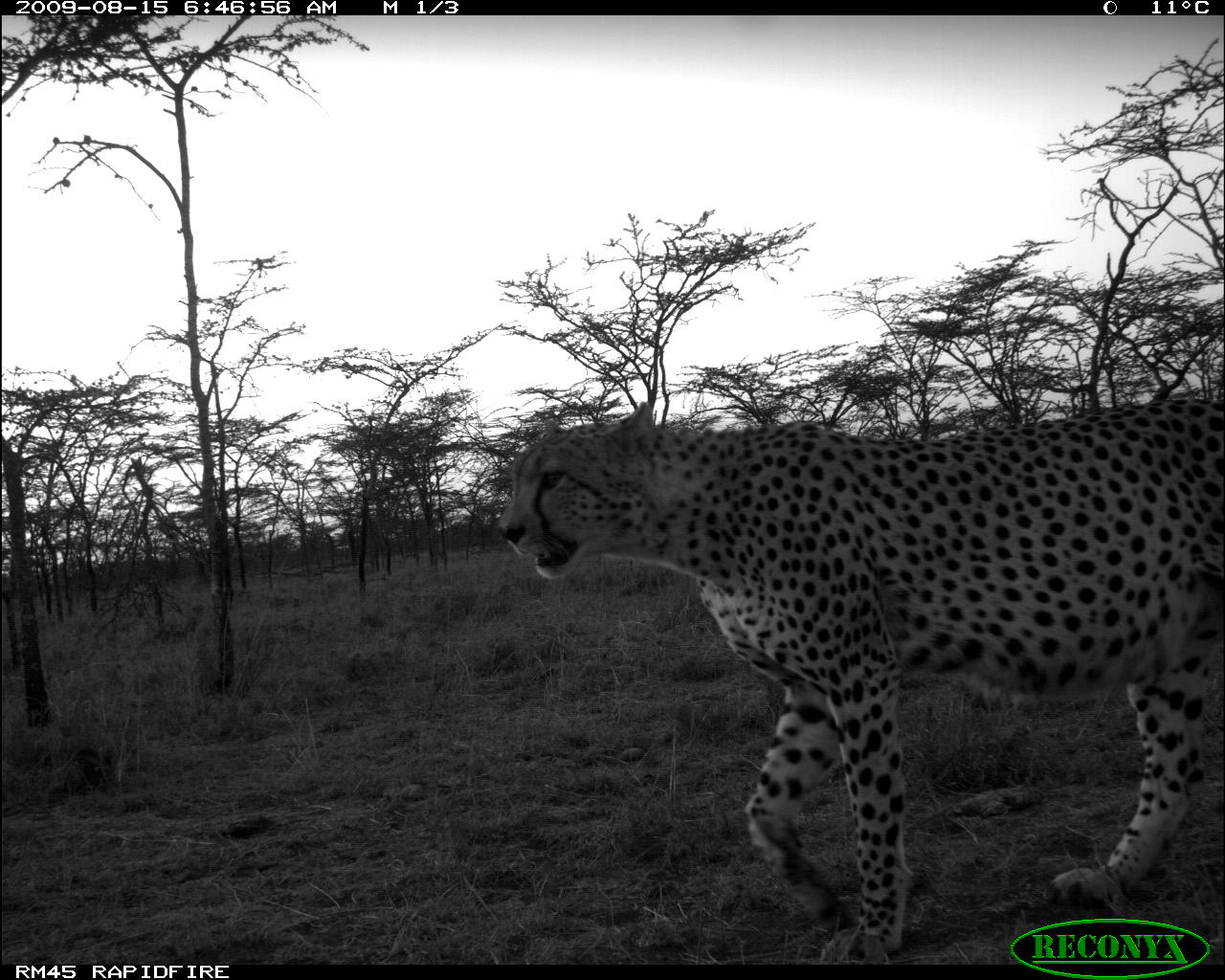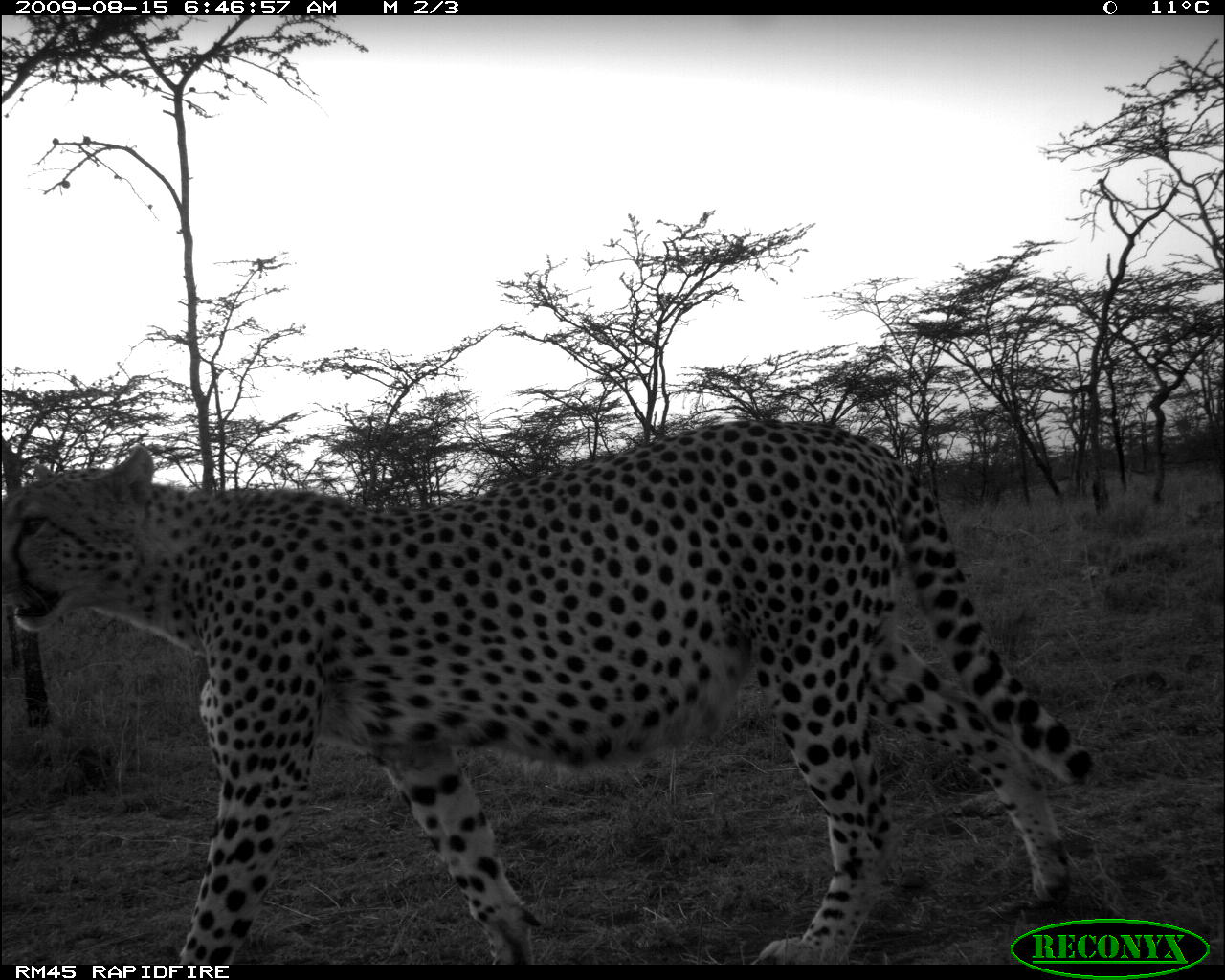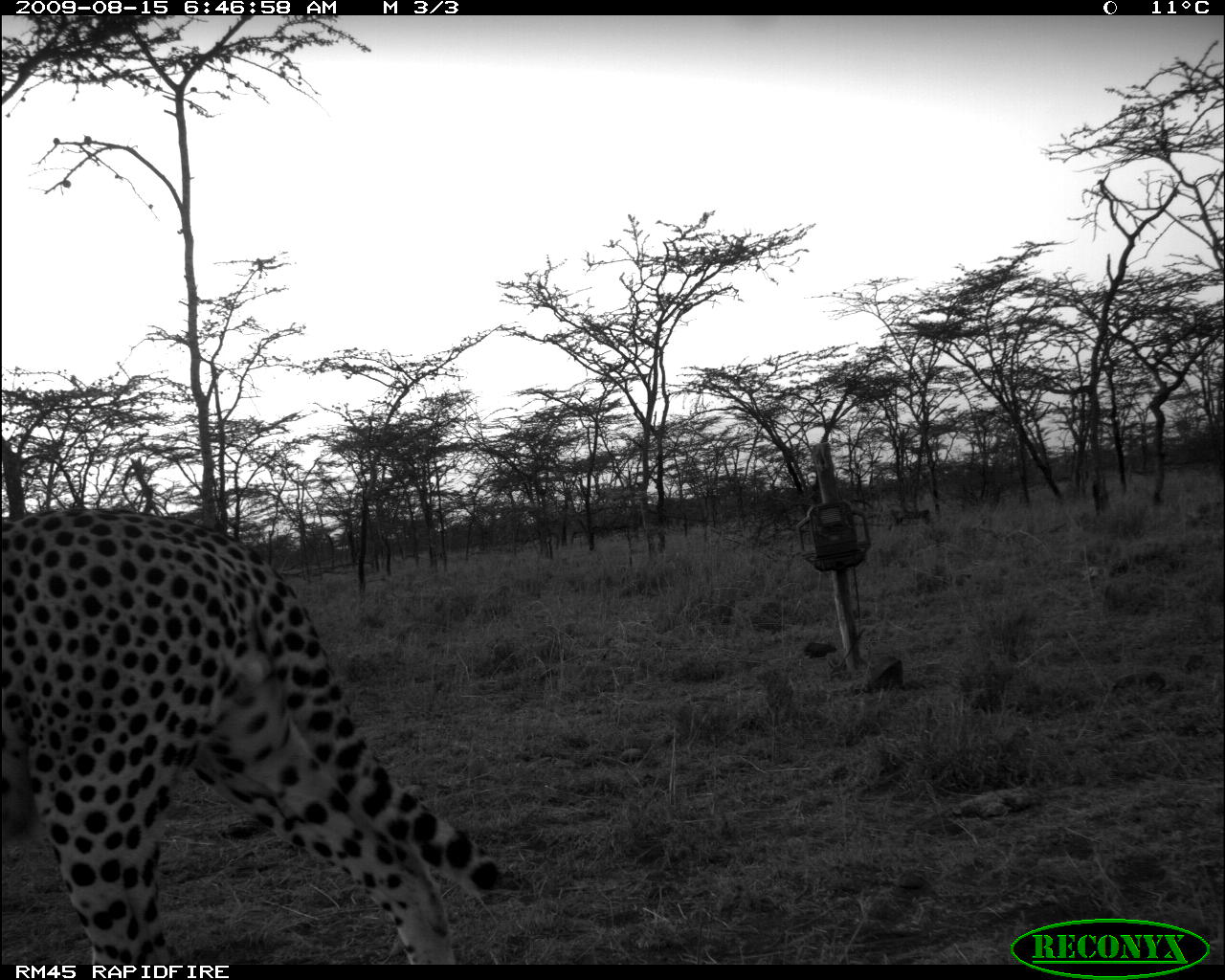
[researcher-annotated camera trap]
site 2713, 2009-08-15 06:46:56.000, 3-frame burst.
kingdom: Animalia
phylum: Chordata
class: Mammalia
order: Carnivora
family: Felidae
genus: Acinonyx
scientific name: Acinonyx jubatus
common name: cheetah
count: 1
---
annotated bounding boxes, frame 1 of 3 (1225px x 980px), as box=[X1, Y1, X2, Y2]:
acinonyx jubatus: box=[494, 393, 1221, 964]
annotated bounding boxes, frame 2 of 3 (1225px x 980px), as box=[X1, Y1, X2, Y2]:
acinonyx jubatus: box=[1, 415, 1096, 964]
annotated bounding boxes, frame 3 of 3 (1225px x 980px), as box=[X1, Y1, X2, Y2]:
acinonyx jubatus: box=[0, 506, 502, 964]